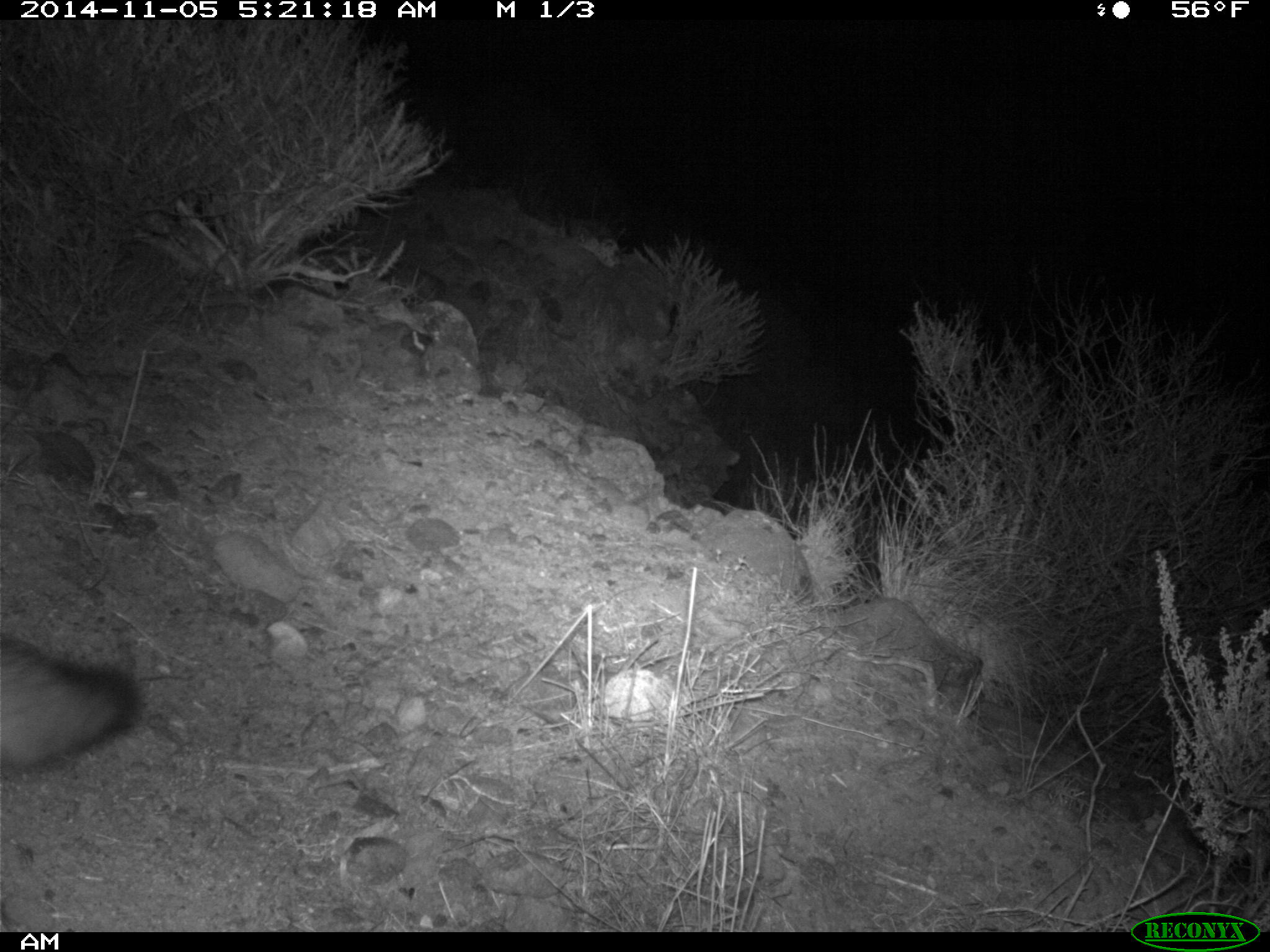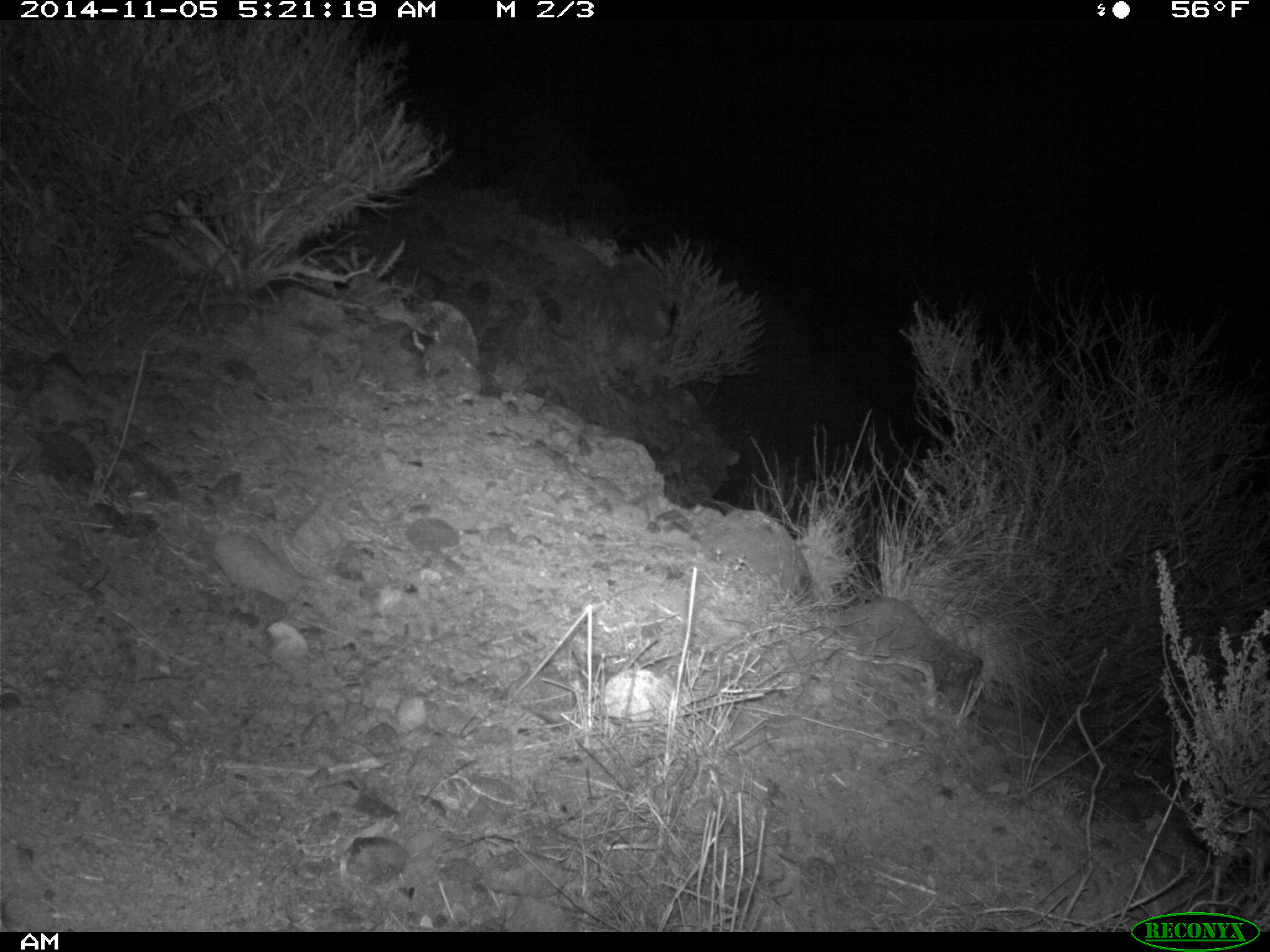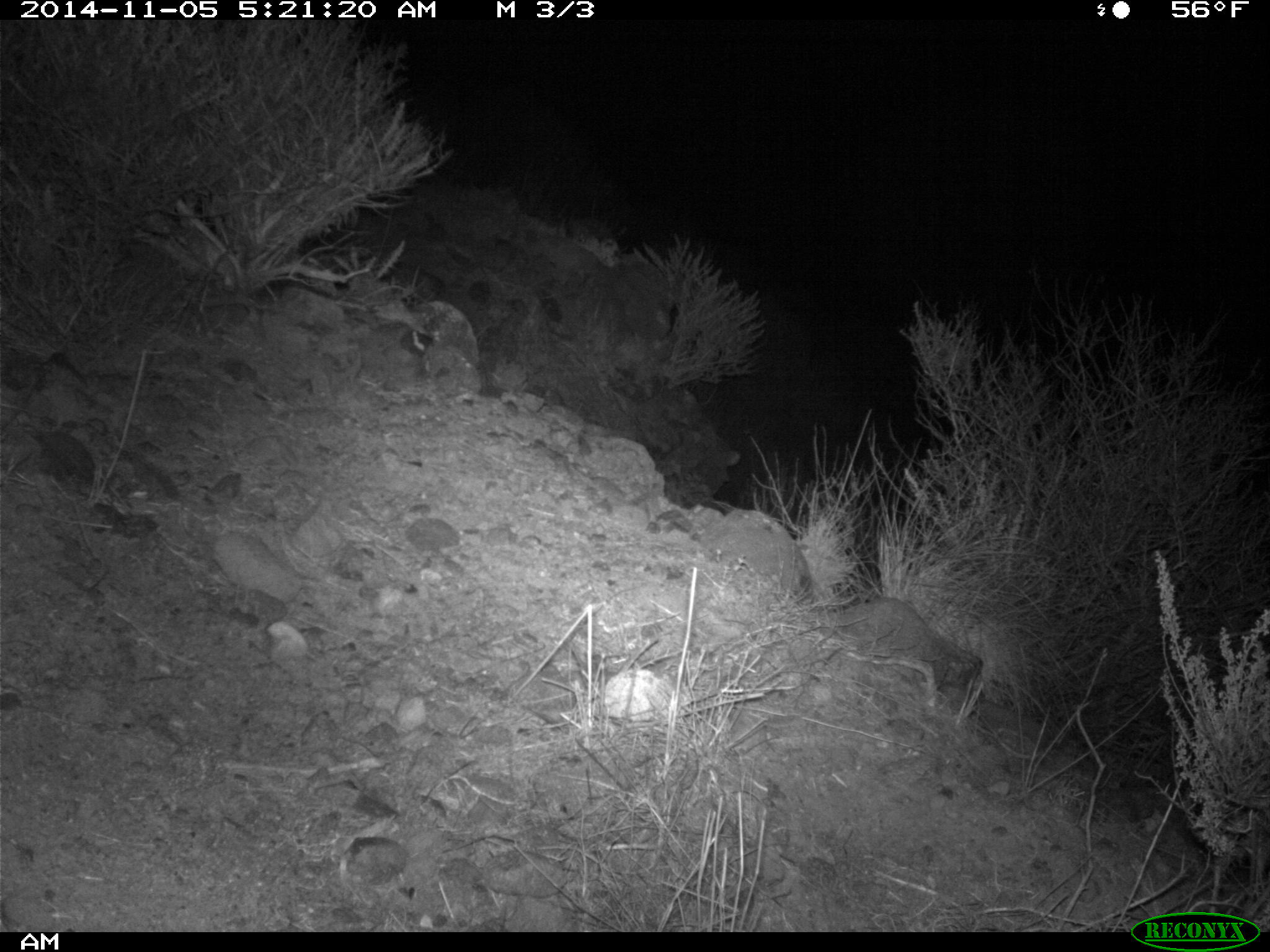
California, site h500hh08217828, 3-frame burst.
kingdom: Animalia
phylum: Chordata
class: Mammalia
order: Carnivora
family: Canidae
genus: Urocyon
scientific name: Urocyon littoralis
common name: island fox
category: fox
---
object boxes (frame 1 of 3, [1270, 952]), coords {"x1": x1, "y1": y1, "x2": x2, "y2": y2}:
fox: {"x1": 0, "y1": 634, "x2": 145, "y2": 774}